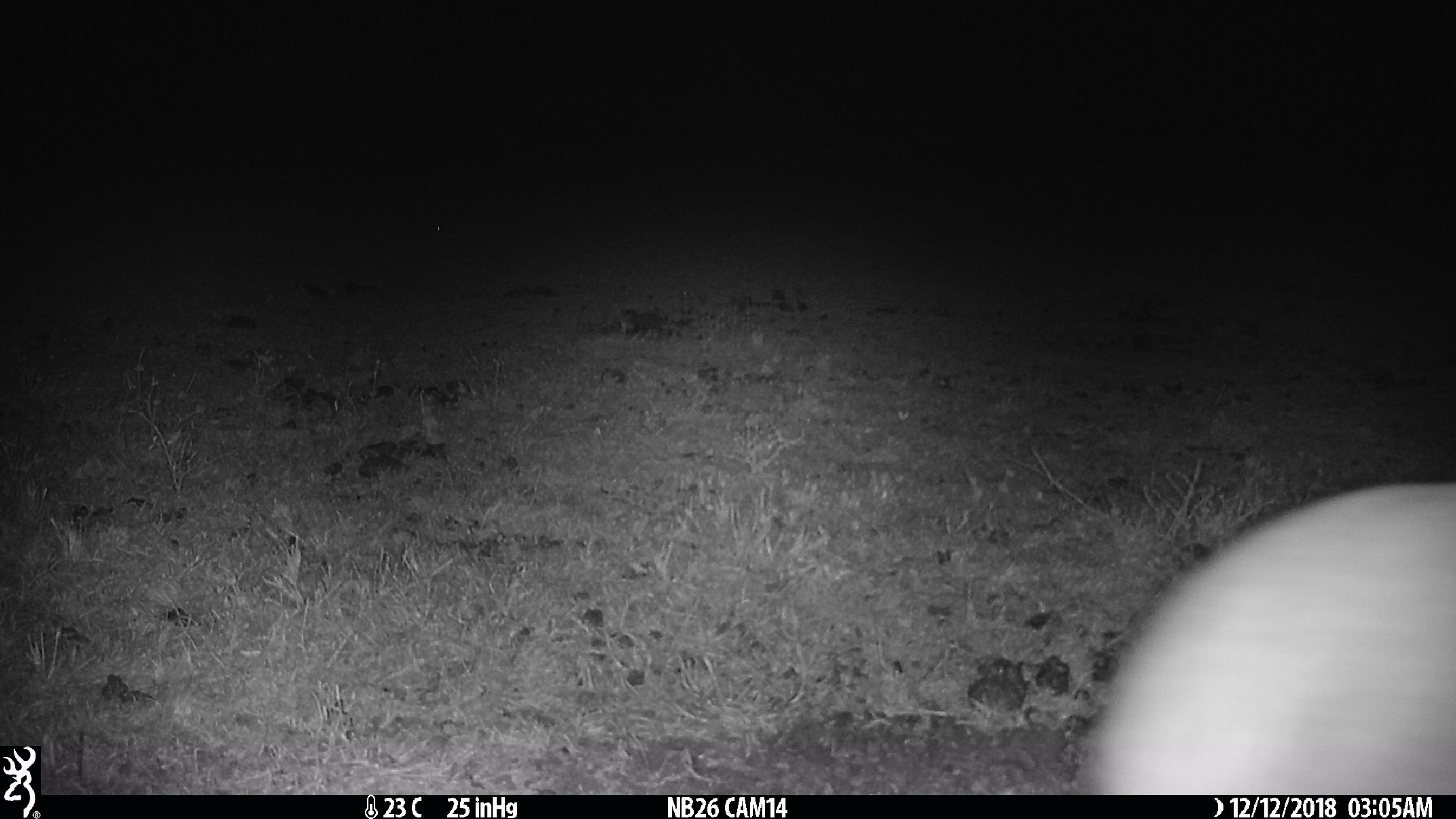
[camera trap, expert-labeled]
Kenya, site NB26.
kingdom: Animalia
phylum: Chordata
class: Mammalia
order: Tubulidentata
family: Orycteropodidae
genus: Orycteropus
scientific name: Orycteropus afer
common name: aardvark